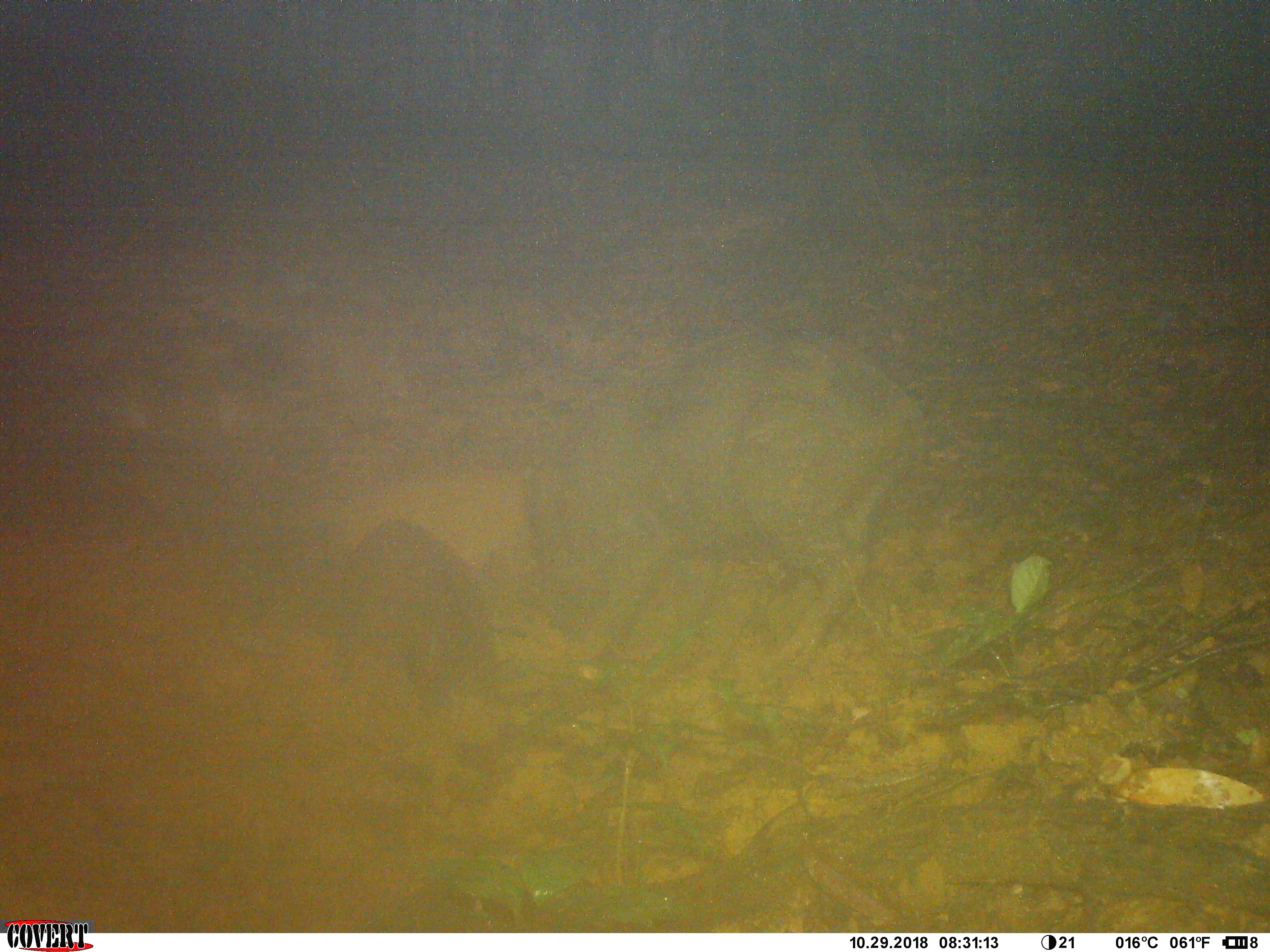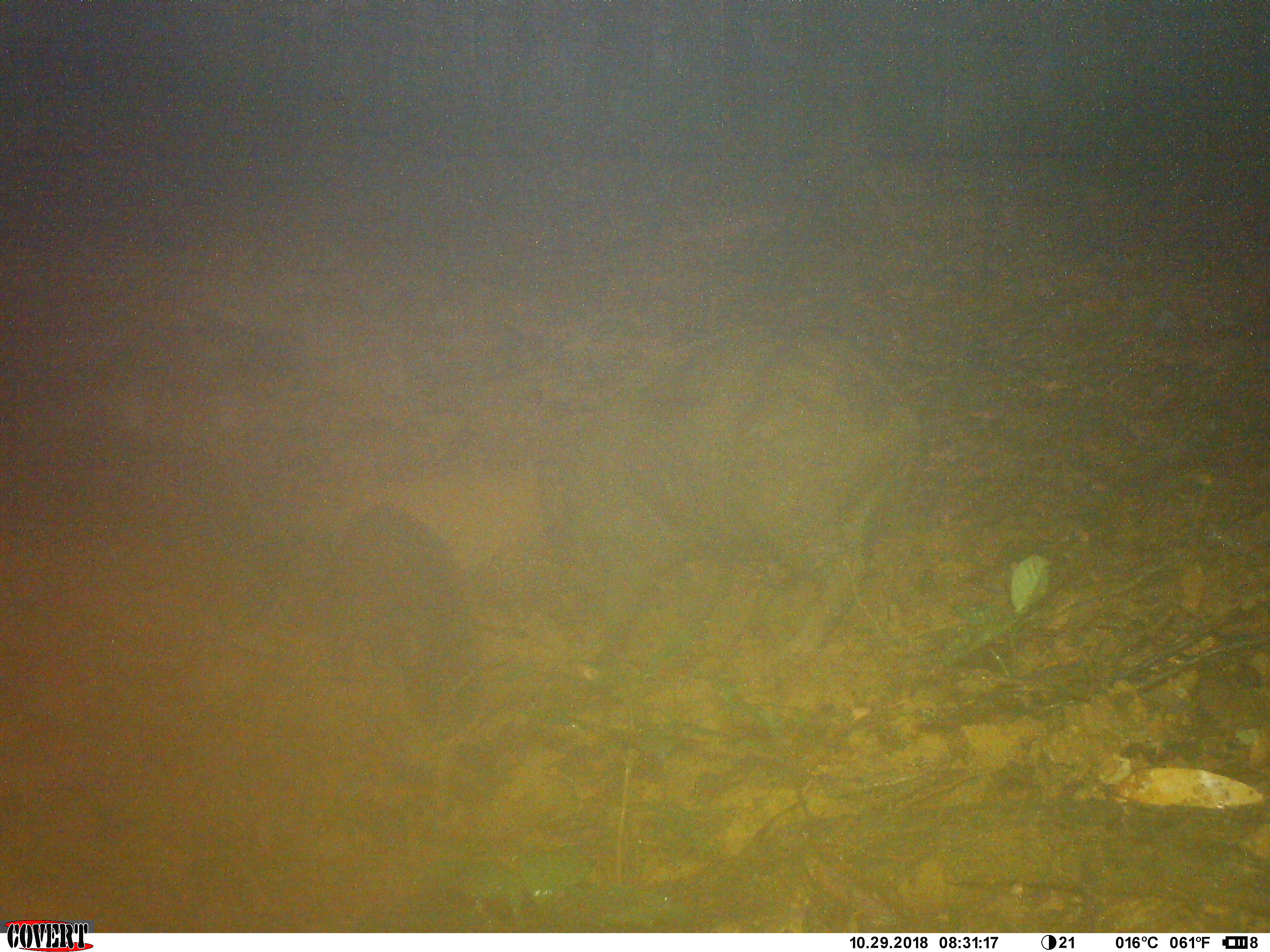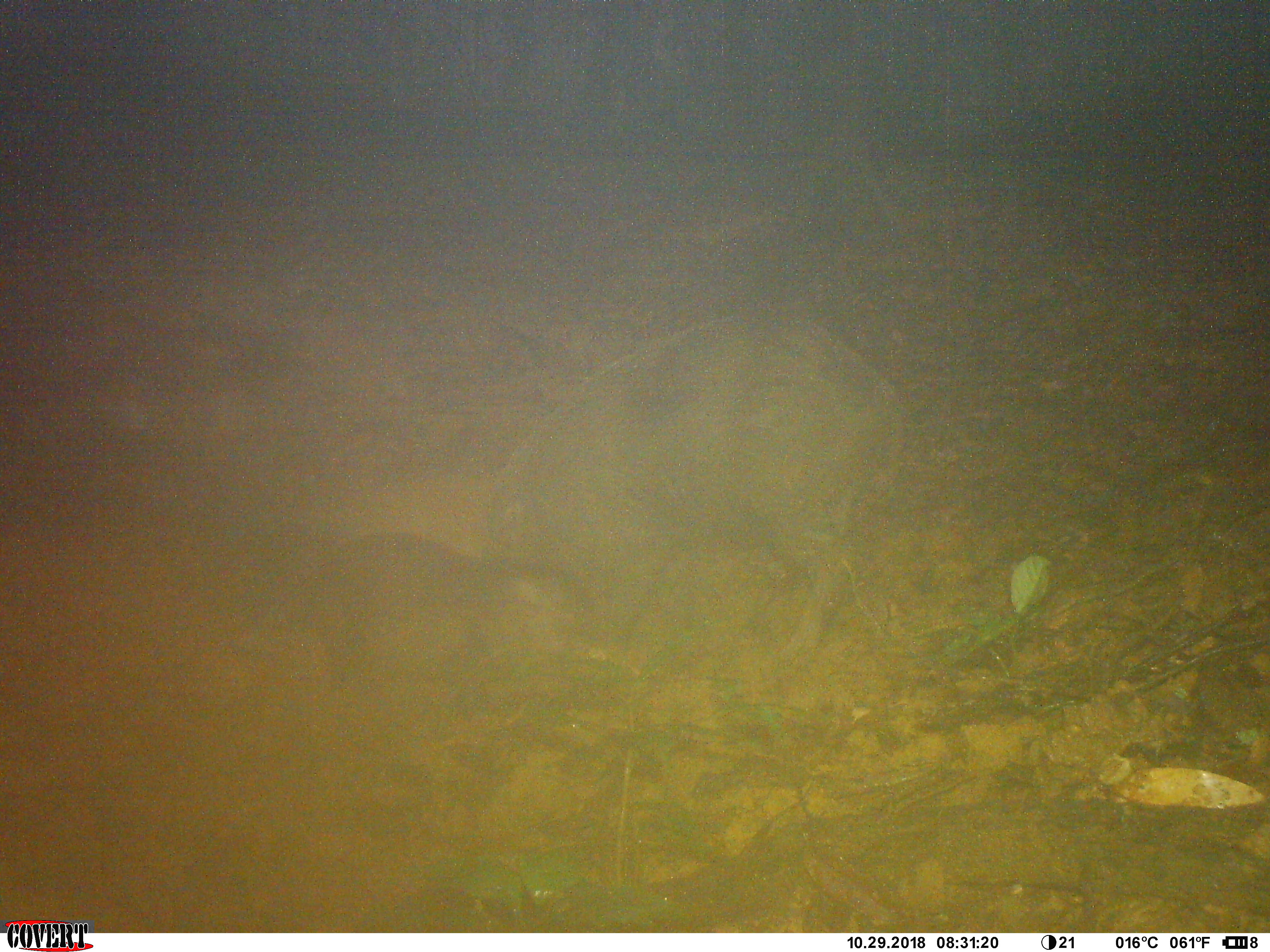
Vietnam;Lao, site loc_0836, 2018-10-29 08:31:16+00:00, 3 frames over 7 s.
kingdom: Animalia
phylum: Chordata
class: Mammalia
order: Artiodactyla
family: Suidae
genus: Sus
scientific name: Sus scrofa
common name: eurasian wild pig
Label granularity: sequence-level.